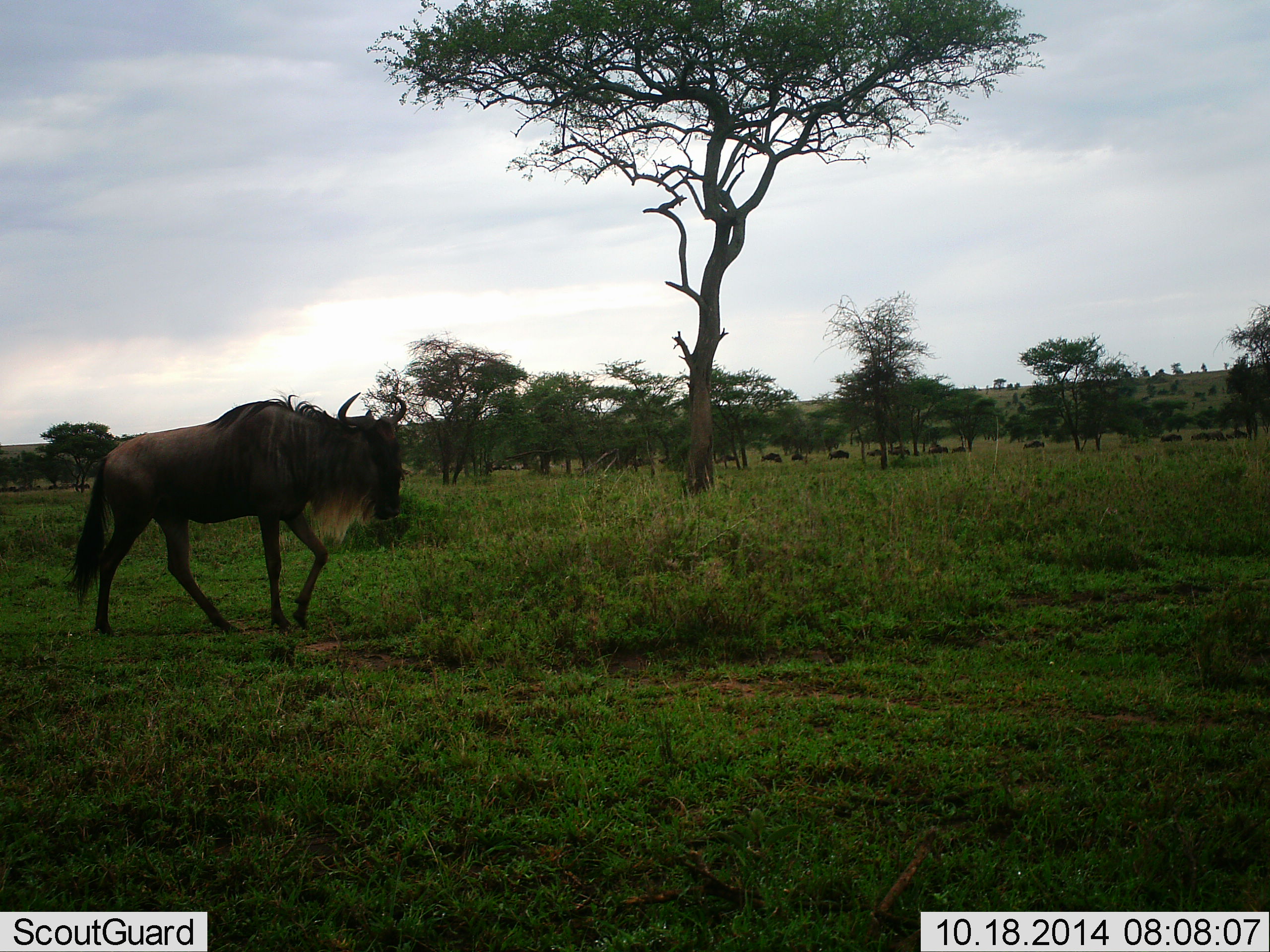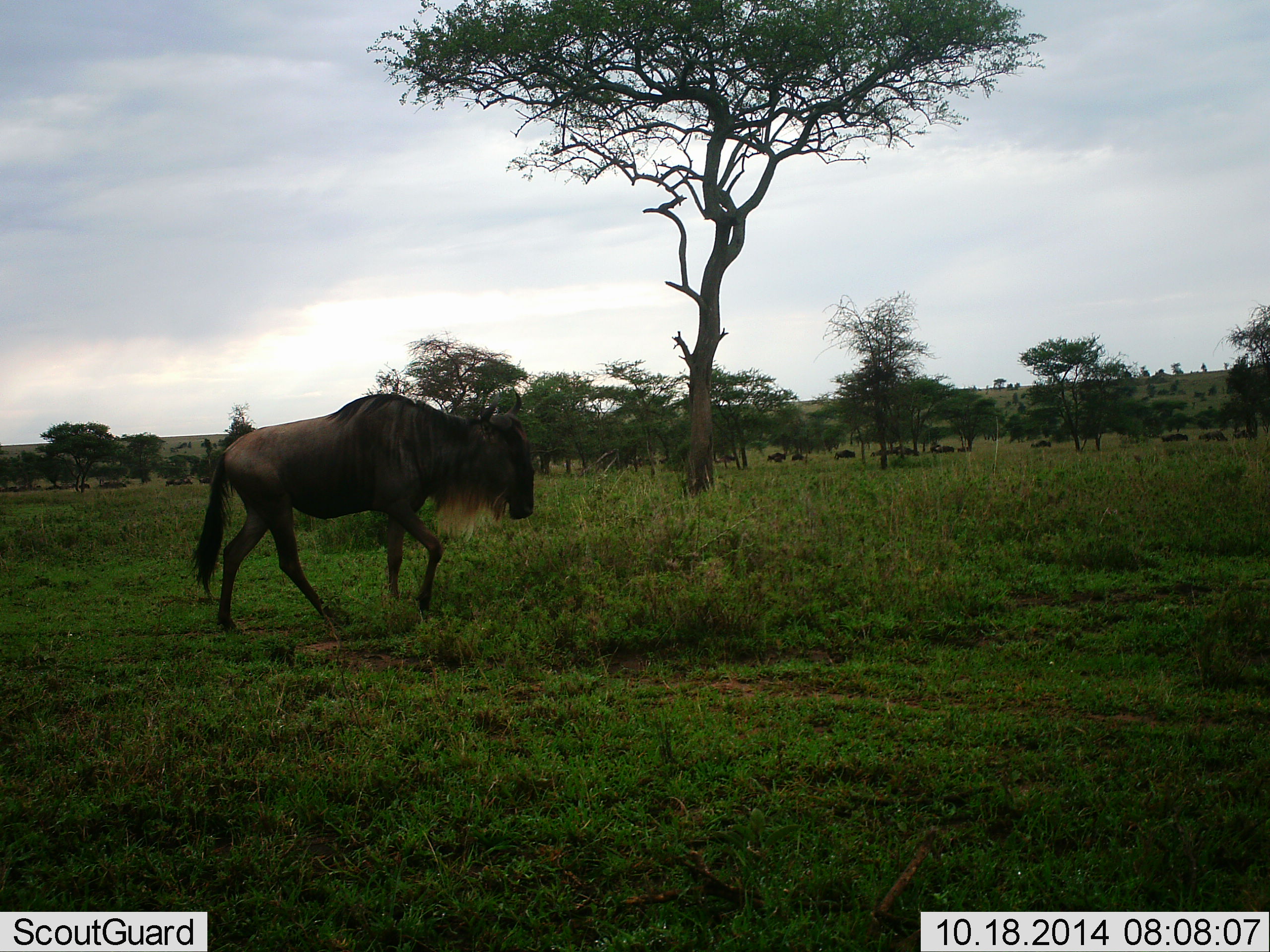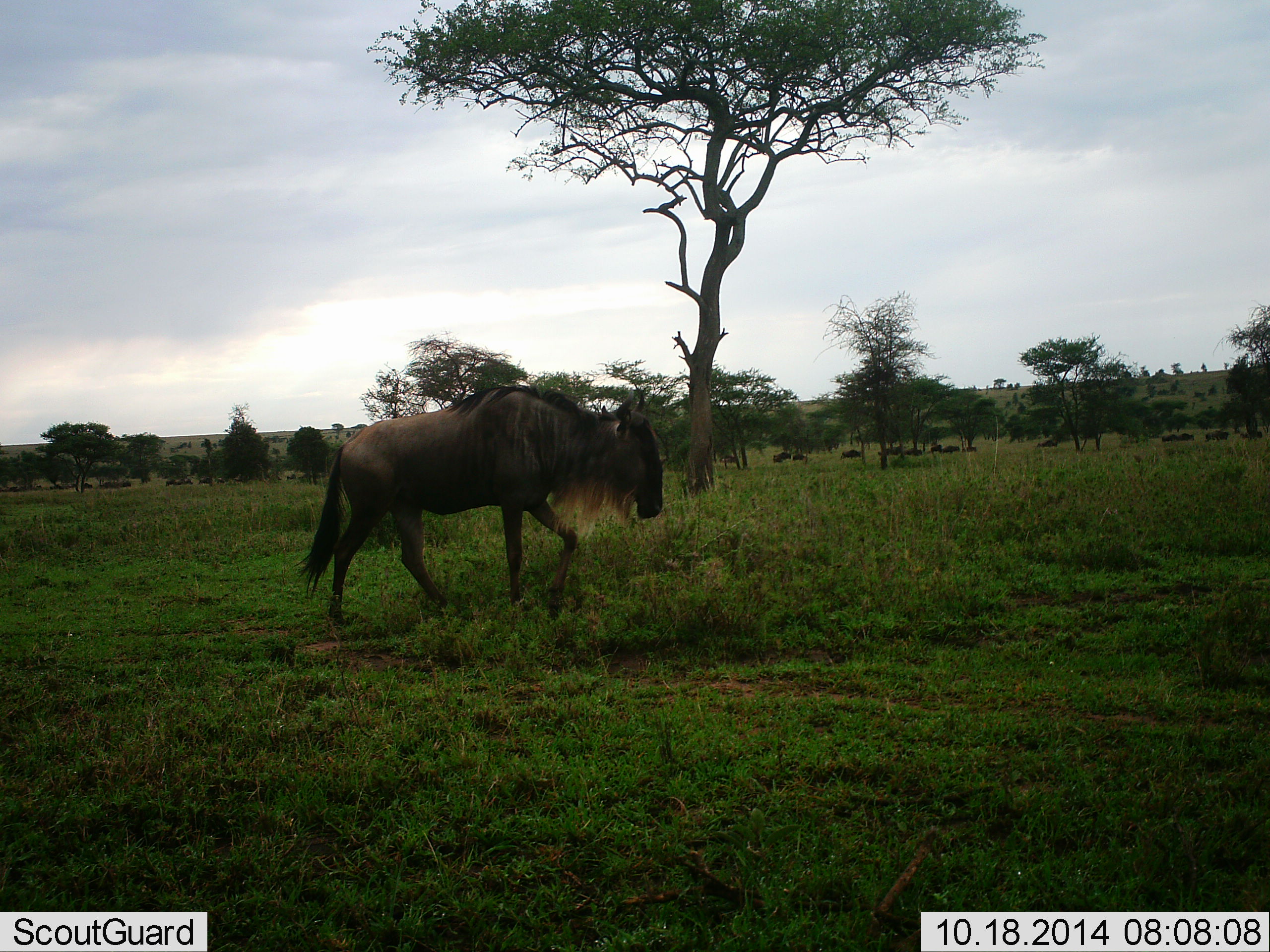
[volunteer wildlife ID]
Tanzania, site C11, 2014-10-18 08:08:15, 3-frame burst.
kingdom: Animalia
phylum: Chordata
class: Mammalia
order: Artiodactyla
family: Bovidae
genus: Connochaetes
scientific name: Connochaetes taurinus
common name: blue wildebeest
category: wildebeest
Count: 11-50.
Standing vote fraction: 10%.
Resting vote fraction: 0%.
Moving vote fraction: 100%.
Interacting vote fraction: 10%.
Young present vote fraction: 0%.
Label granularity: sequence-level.